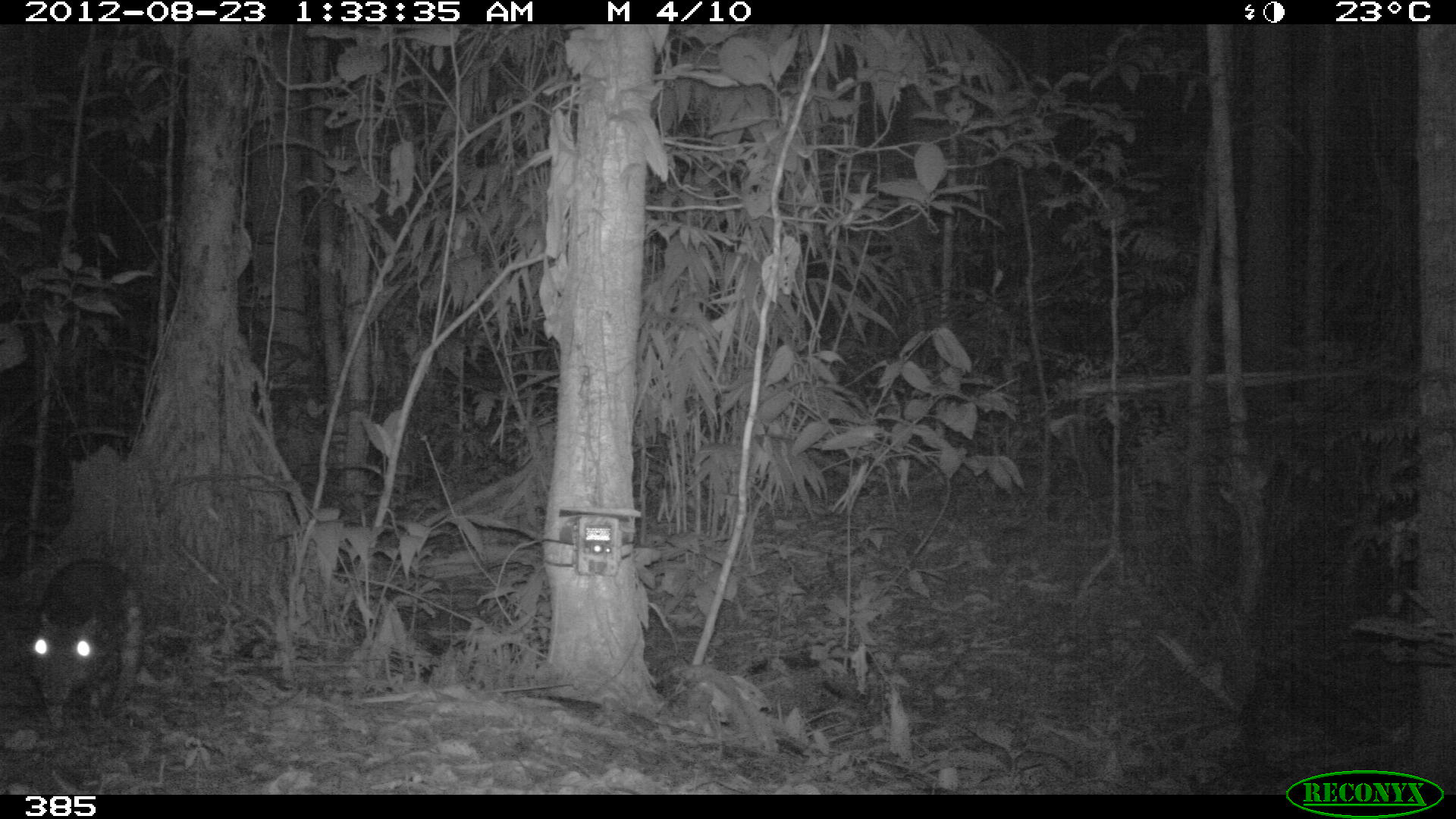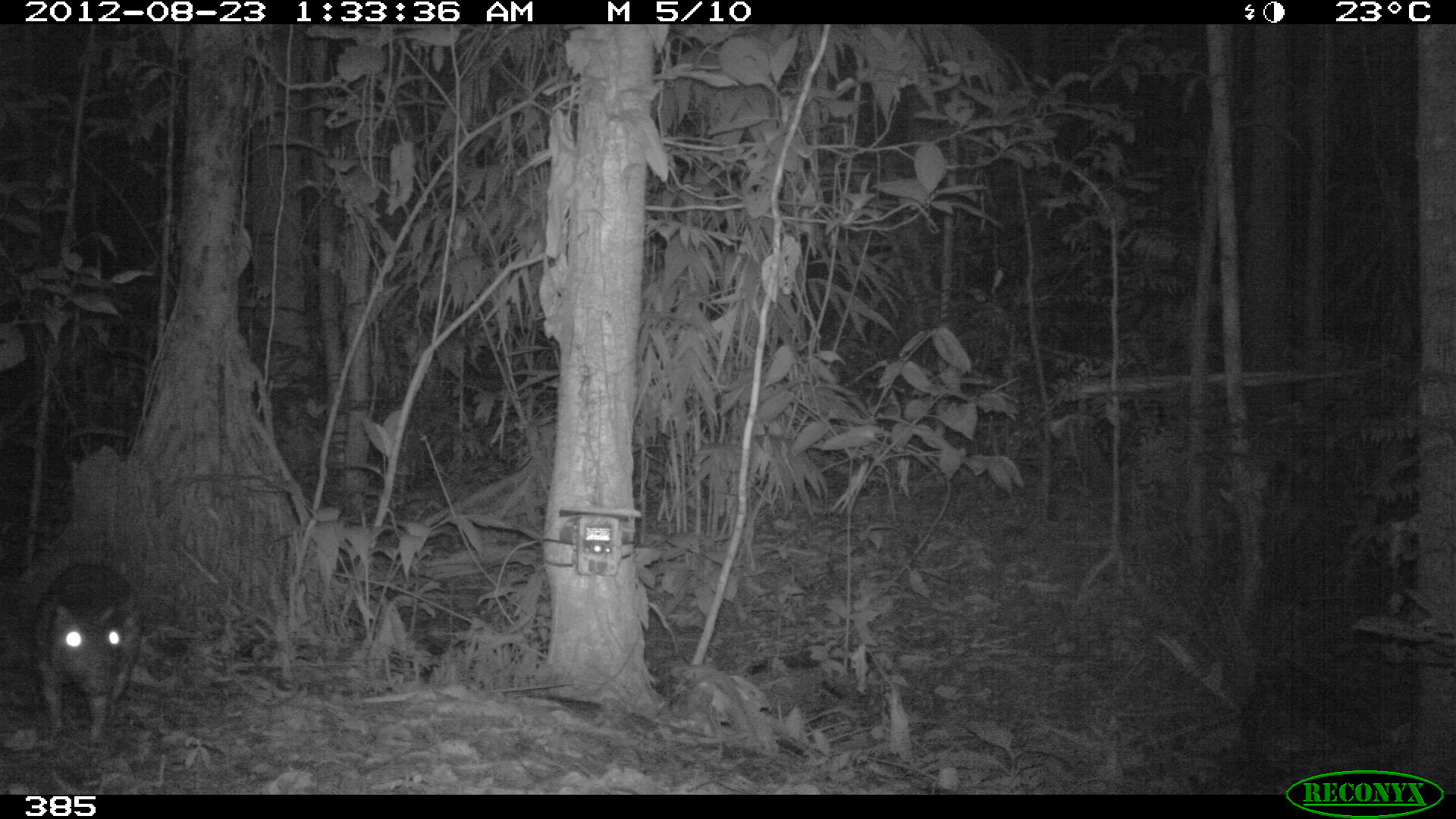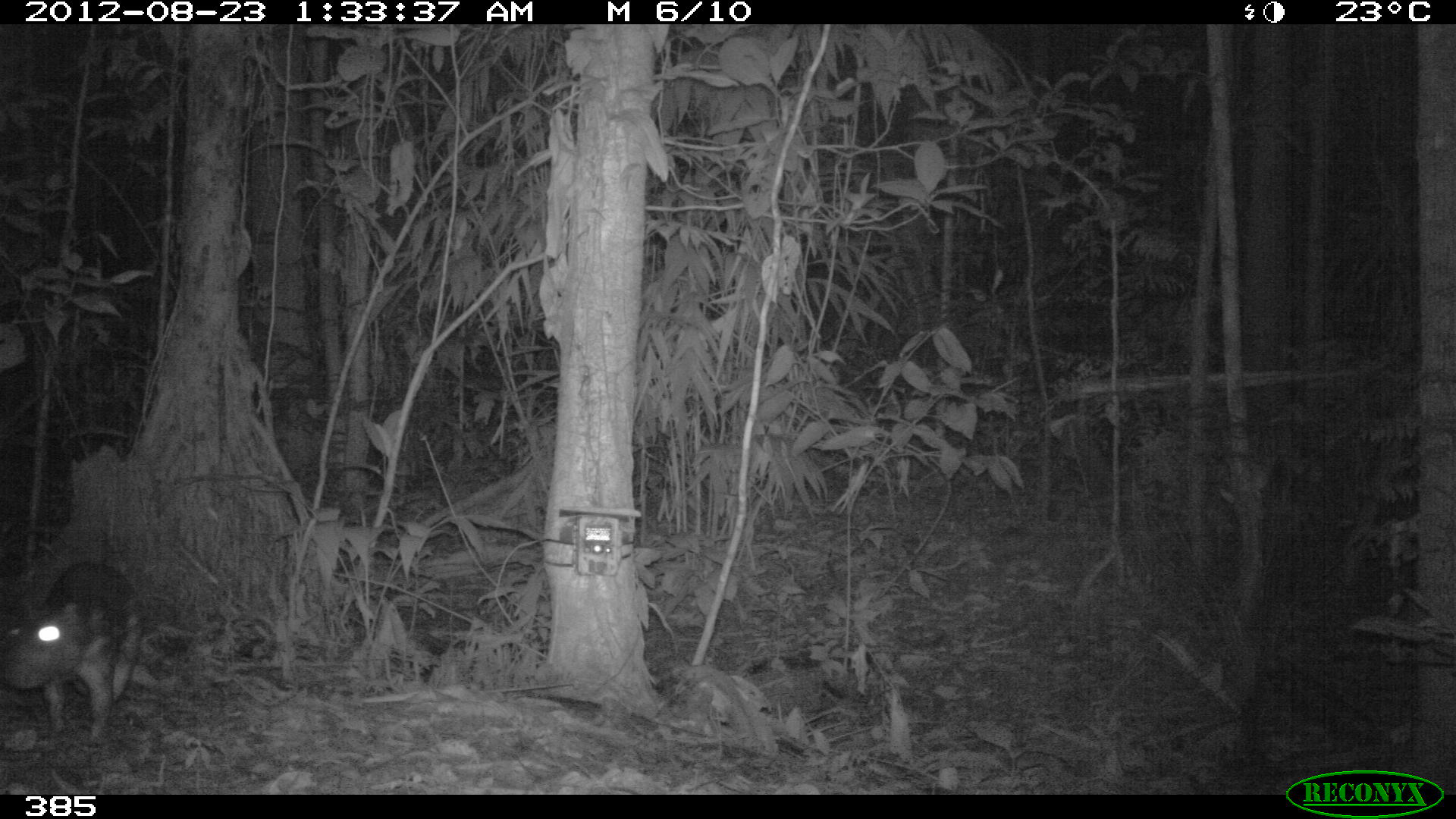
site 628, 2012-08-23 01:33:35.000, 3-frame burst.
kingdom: Animalia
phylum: Chordata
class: Mammalia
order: Rodentia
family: Cuniculidae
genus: Cuniculus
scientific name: Cuniculus paca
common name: spotted paca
Cuniculus paca (spotted paca).